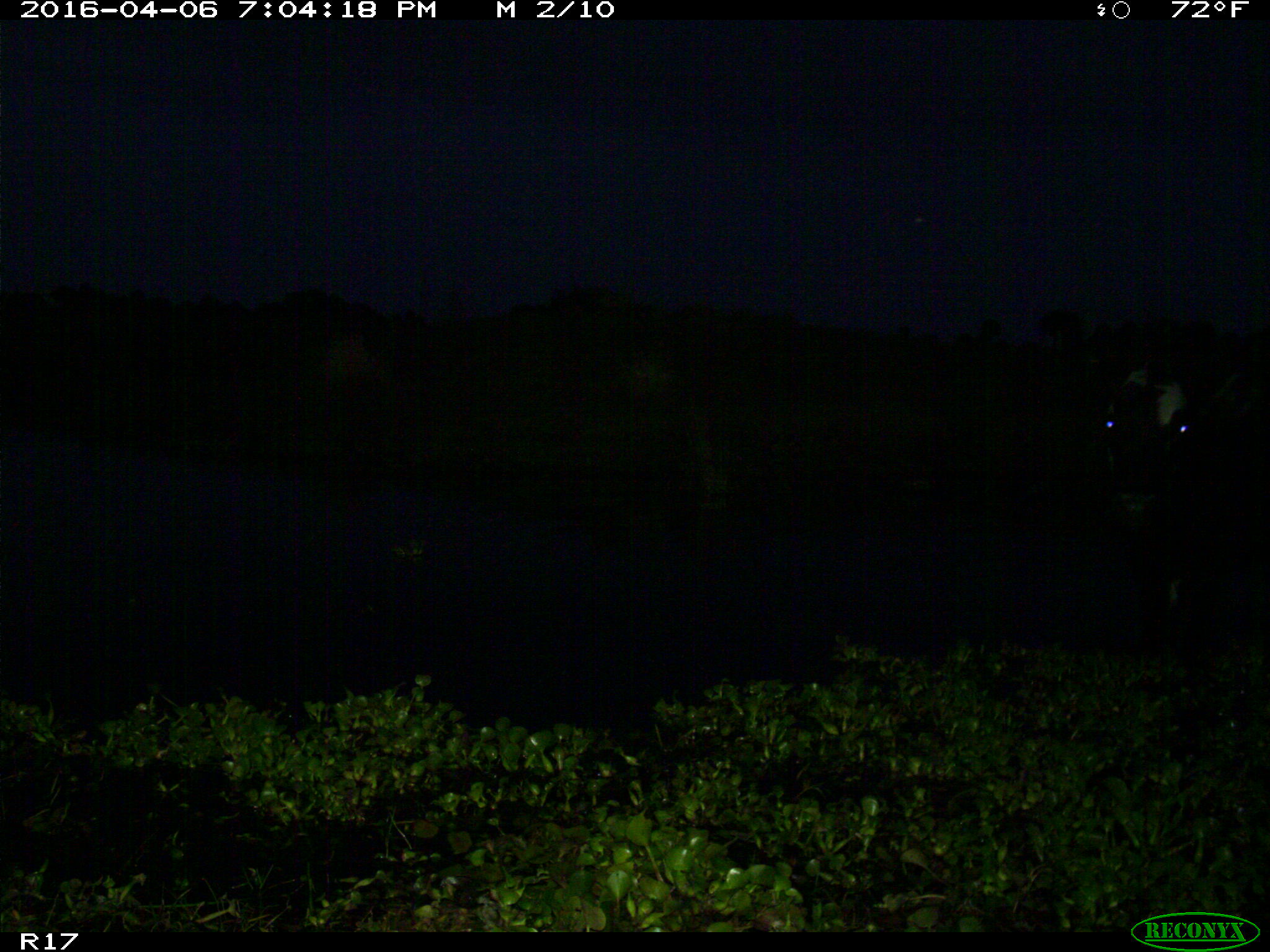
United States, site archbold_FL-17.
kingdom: Animalia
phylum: Chordata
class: Mammalia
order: Artiodactyla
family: Bovidae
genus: Bos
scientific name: Bos taurus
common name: domestic cow